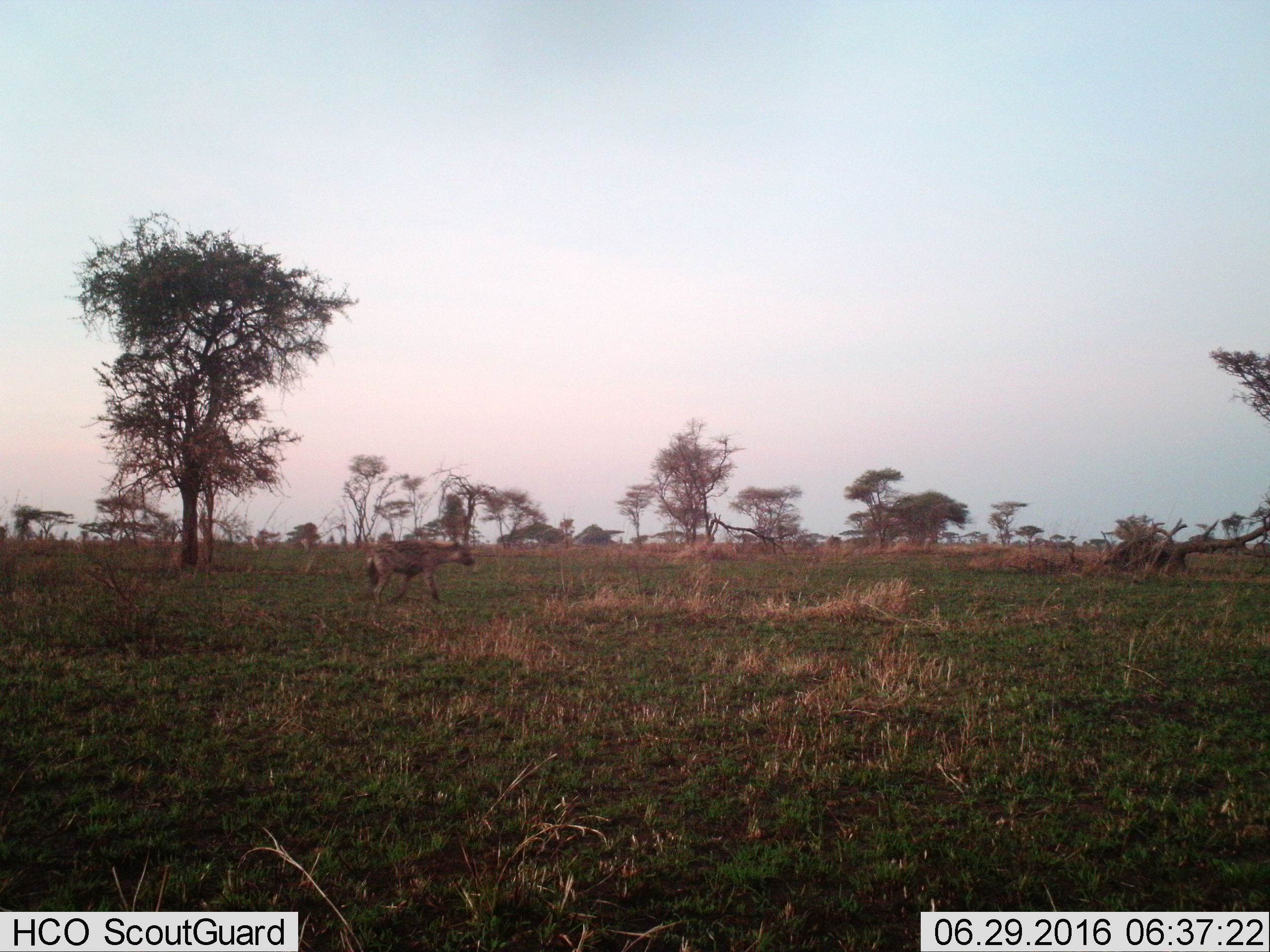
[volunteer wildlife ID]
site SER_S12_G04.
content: unidentified animal